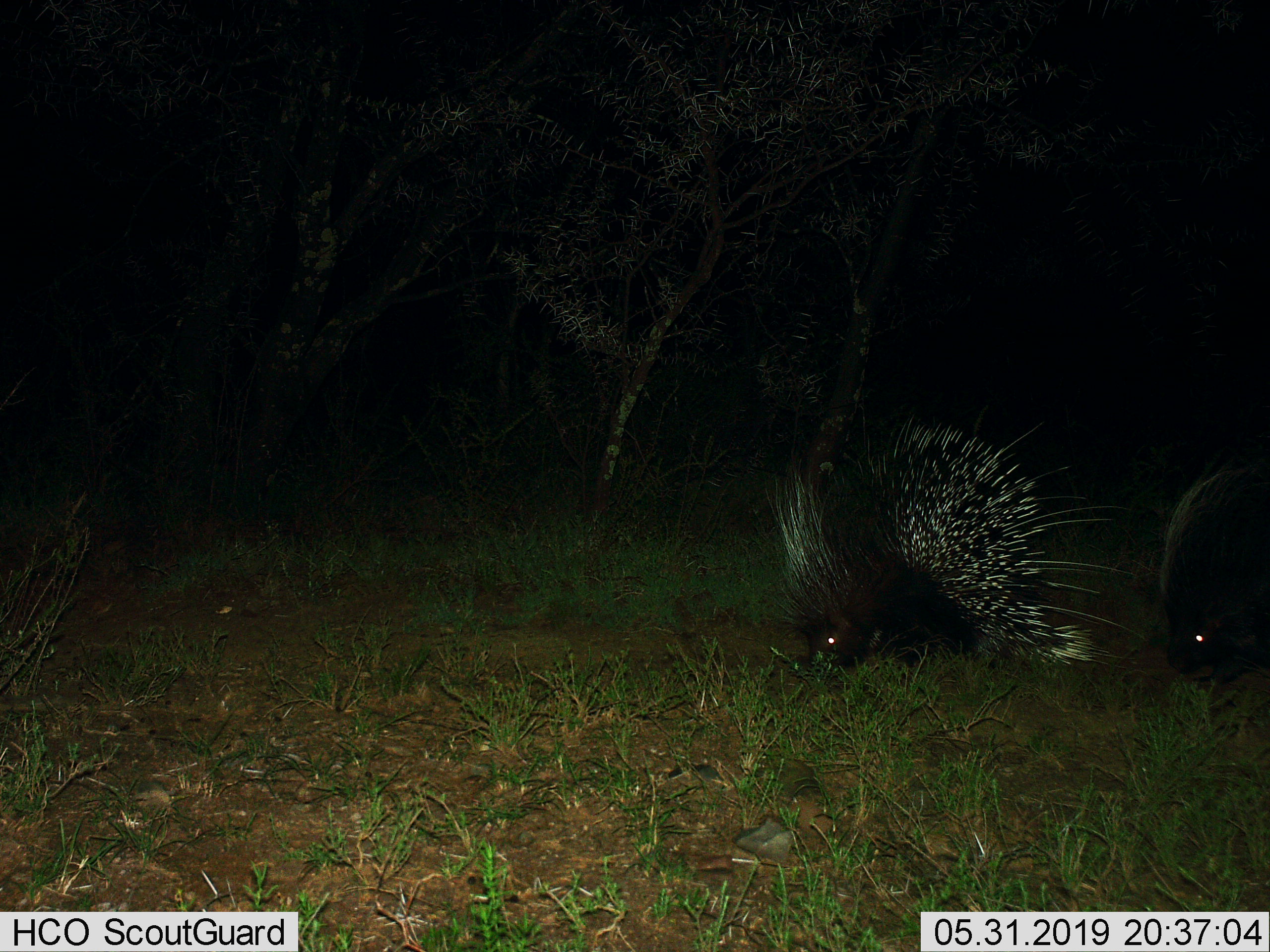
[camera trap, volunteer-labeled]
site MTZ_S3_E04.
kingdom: Animalia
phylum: Chordata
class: Mammalia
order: Rodentia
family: Hystricidae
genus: Hystrix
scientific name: Hystrix cristata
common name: crested porcupine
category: porcupine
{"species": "porcupine (crested porcupine) (Hystrix cristata)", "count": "2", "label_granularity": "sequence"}